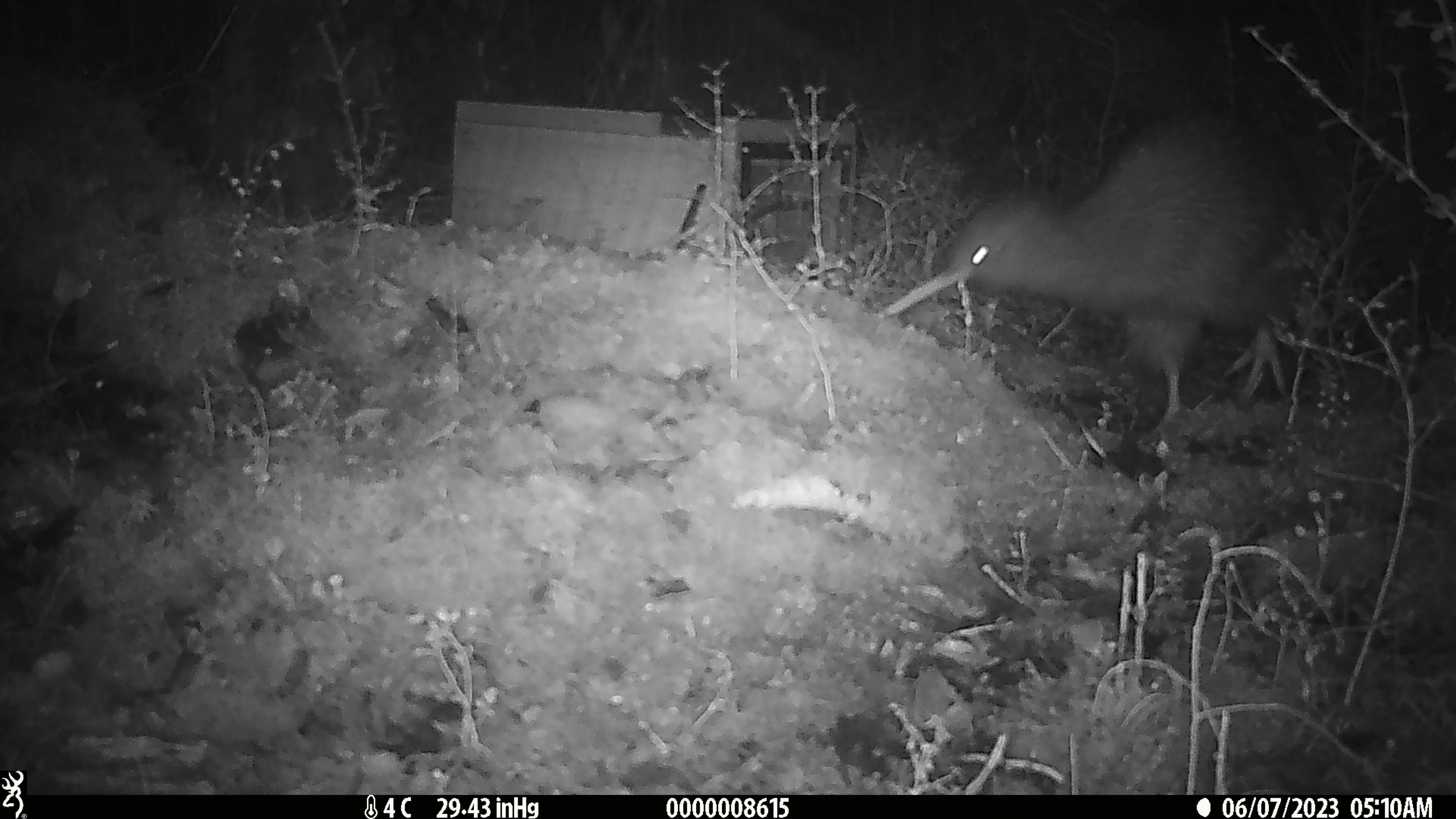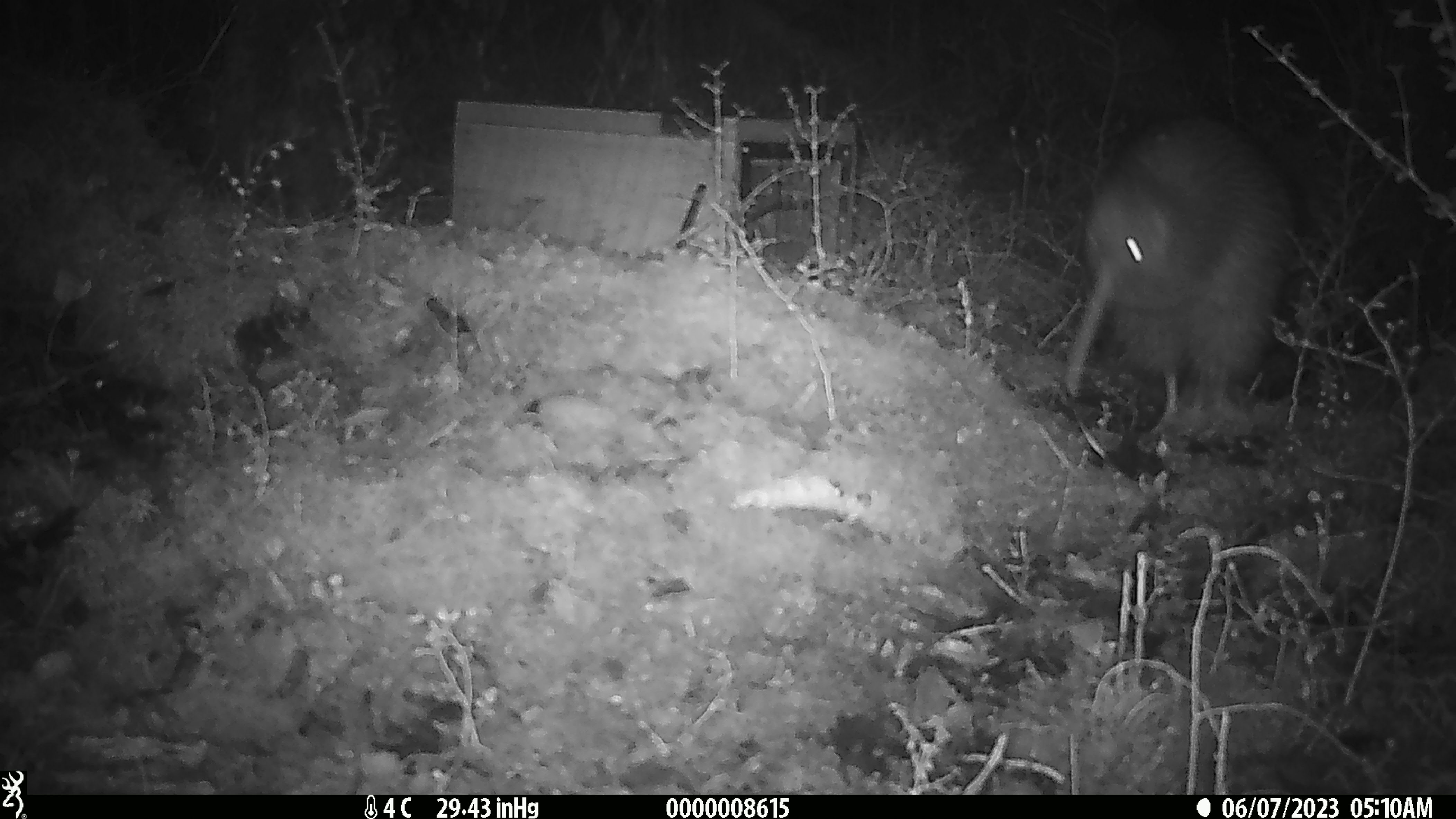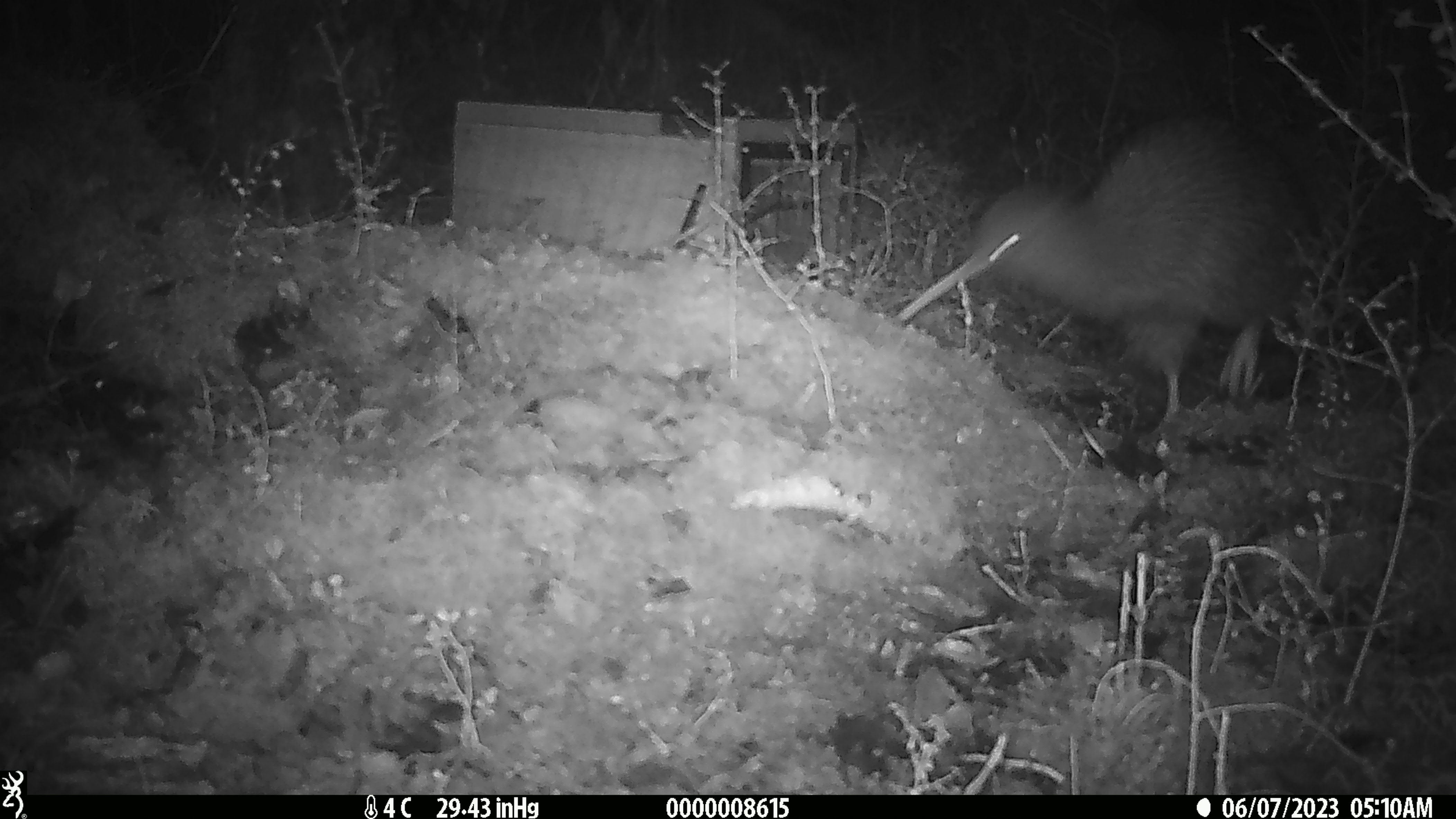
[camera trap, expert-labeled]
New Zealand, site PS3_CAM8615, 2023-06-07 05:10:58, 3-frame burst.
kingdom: Animalia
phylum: Chordata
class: Aves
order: Apterygiformes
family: Apterygidae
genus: Apteryx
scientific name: Apteryx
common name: kiwi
Kiwi (Apteryx).